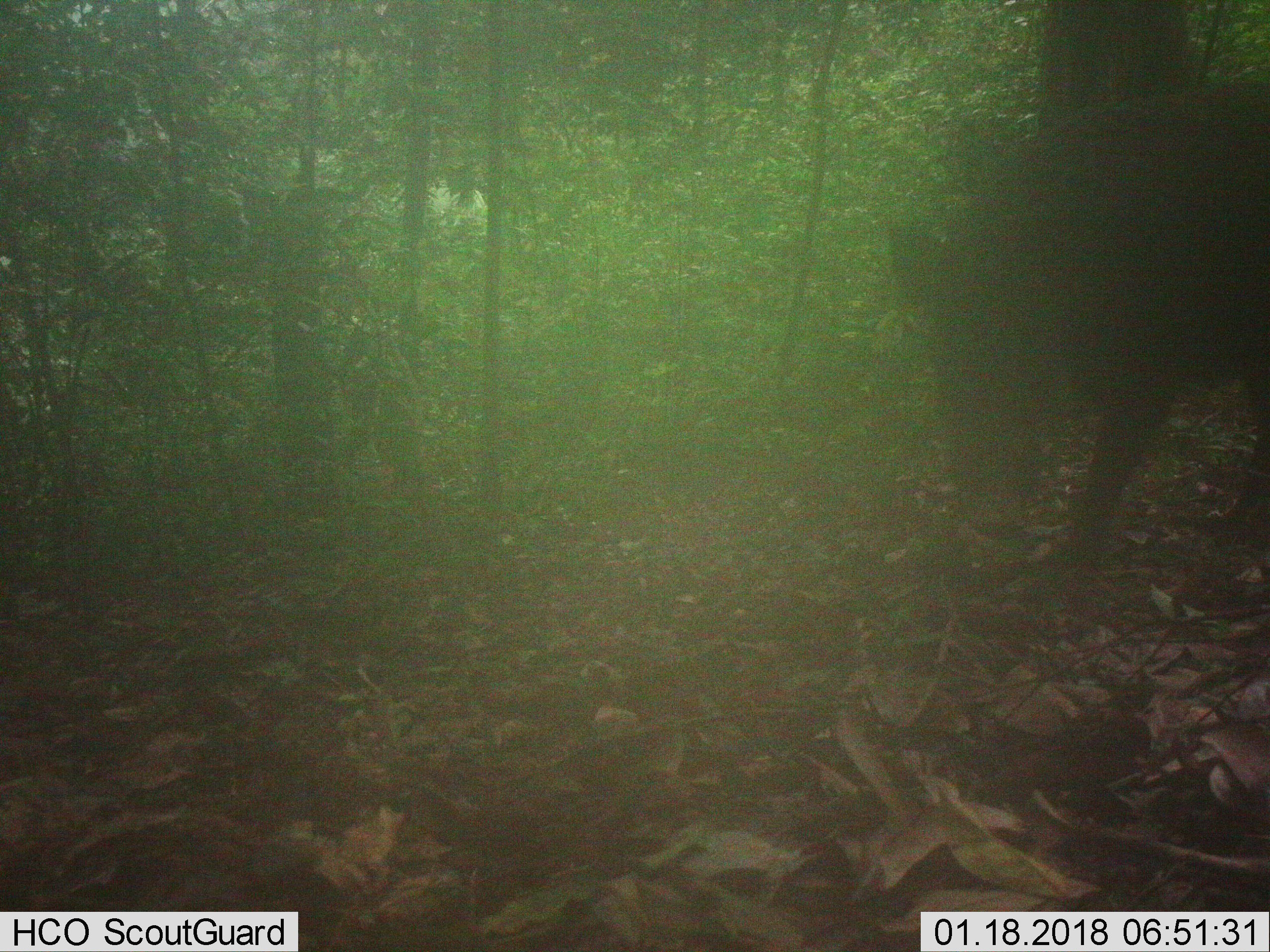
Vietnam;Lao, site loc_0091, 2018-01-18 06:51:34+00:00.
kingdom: Animalia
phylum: Chordata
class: Mammalia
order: Artiodactyla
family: Suidae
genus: Sus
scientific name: Sus scrofa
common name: eurasian wild pig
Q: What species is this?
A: Eurasian wild pig (Sus scrofa).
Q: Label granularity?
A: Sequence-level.